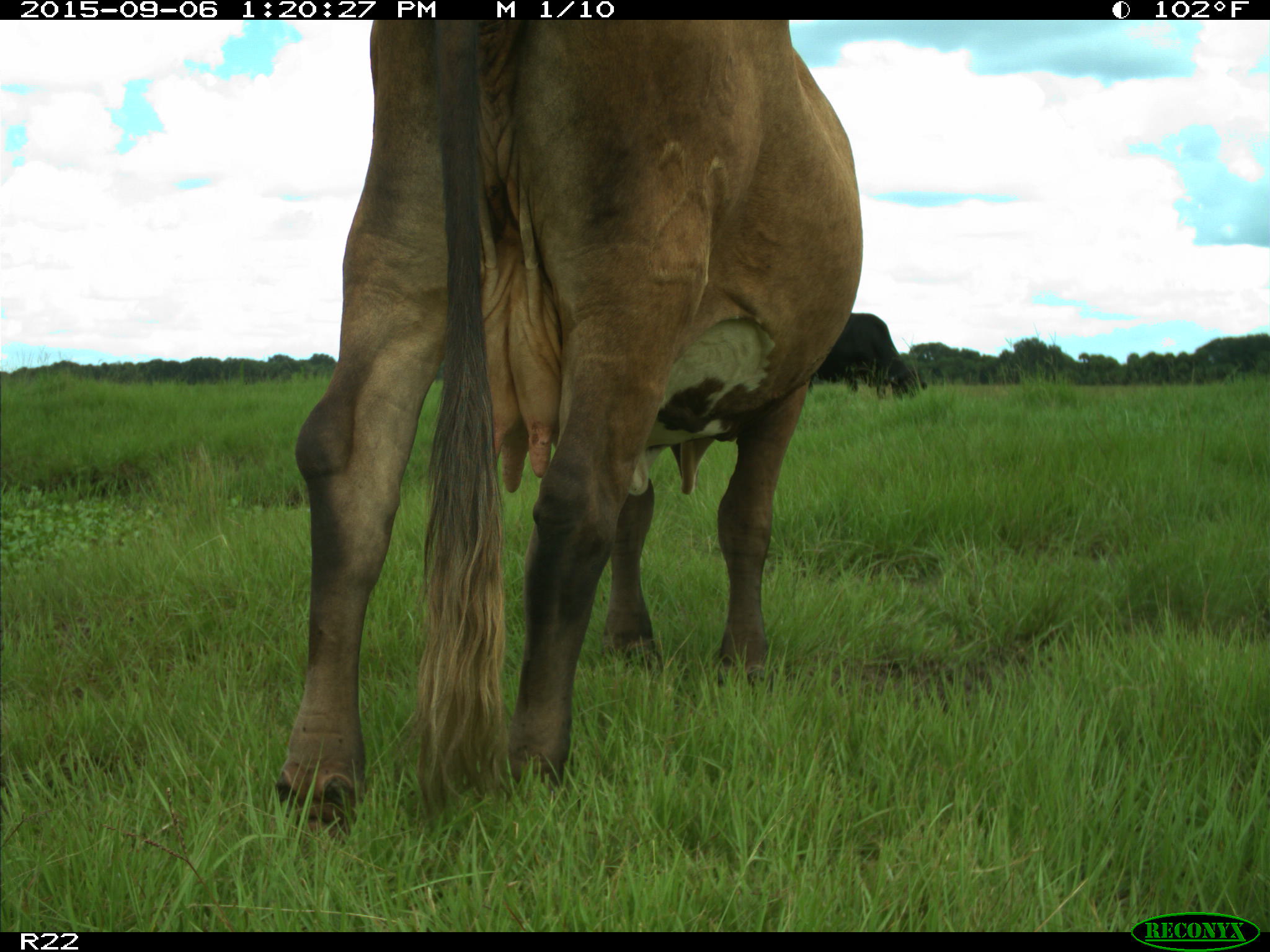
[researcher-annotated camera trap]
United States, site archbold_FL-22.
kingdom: Animalia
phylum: Chordata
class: Mammalia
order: Artiodactyla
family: Bovidae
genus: Bos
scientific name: Bos taurus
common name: domestic cow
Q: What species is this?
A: Bos taurus (domestic cow).